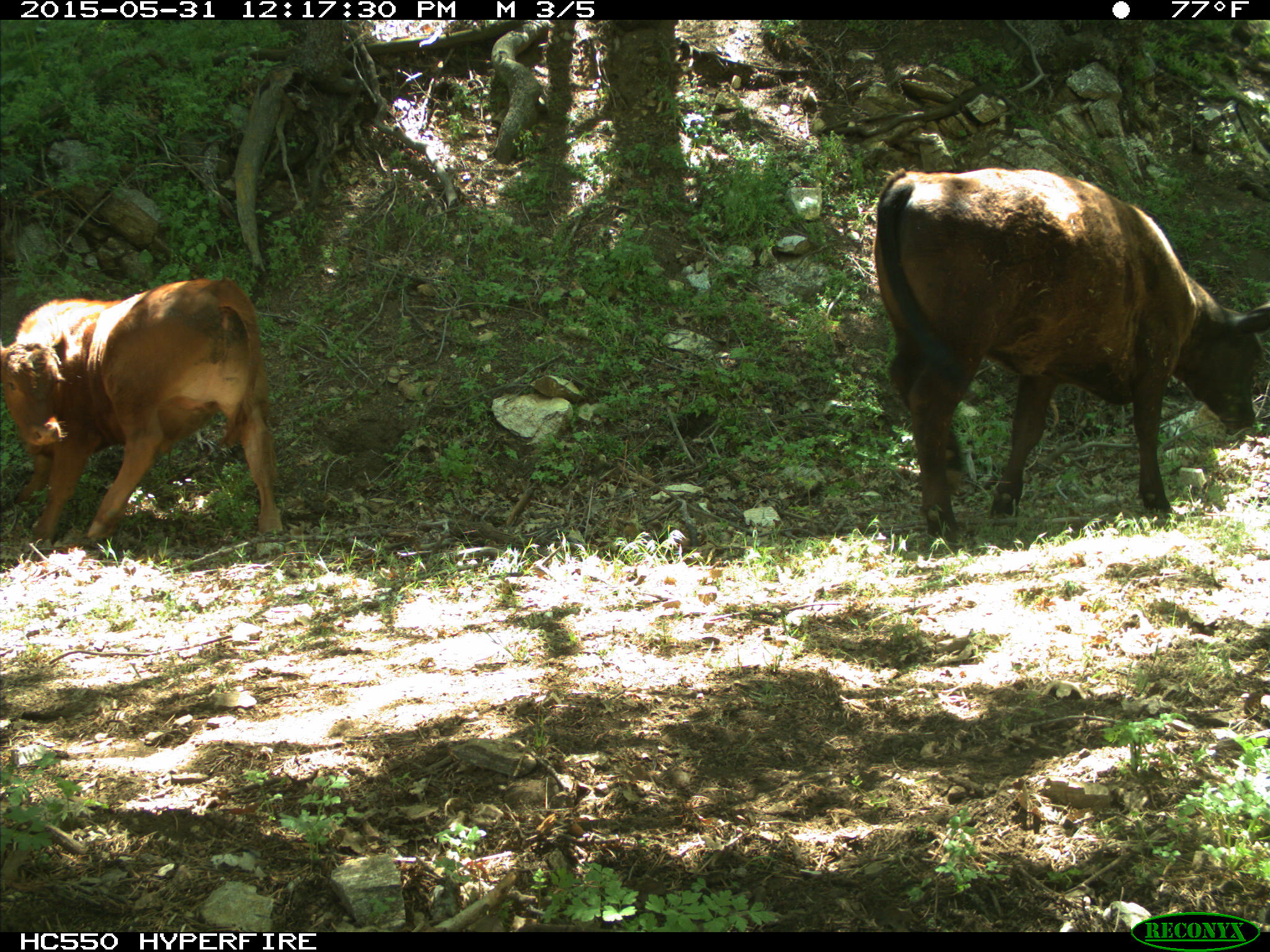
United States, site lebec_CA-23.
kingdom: Animalia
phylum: Chordata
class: Mammalia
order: Artiodactyla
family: Bovidae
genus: Bos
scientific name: Bos taurus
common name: domestic cow